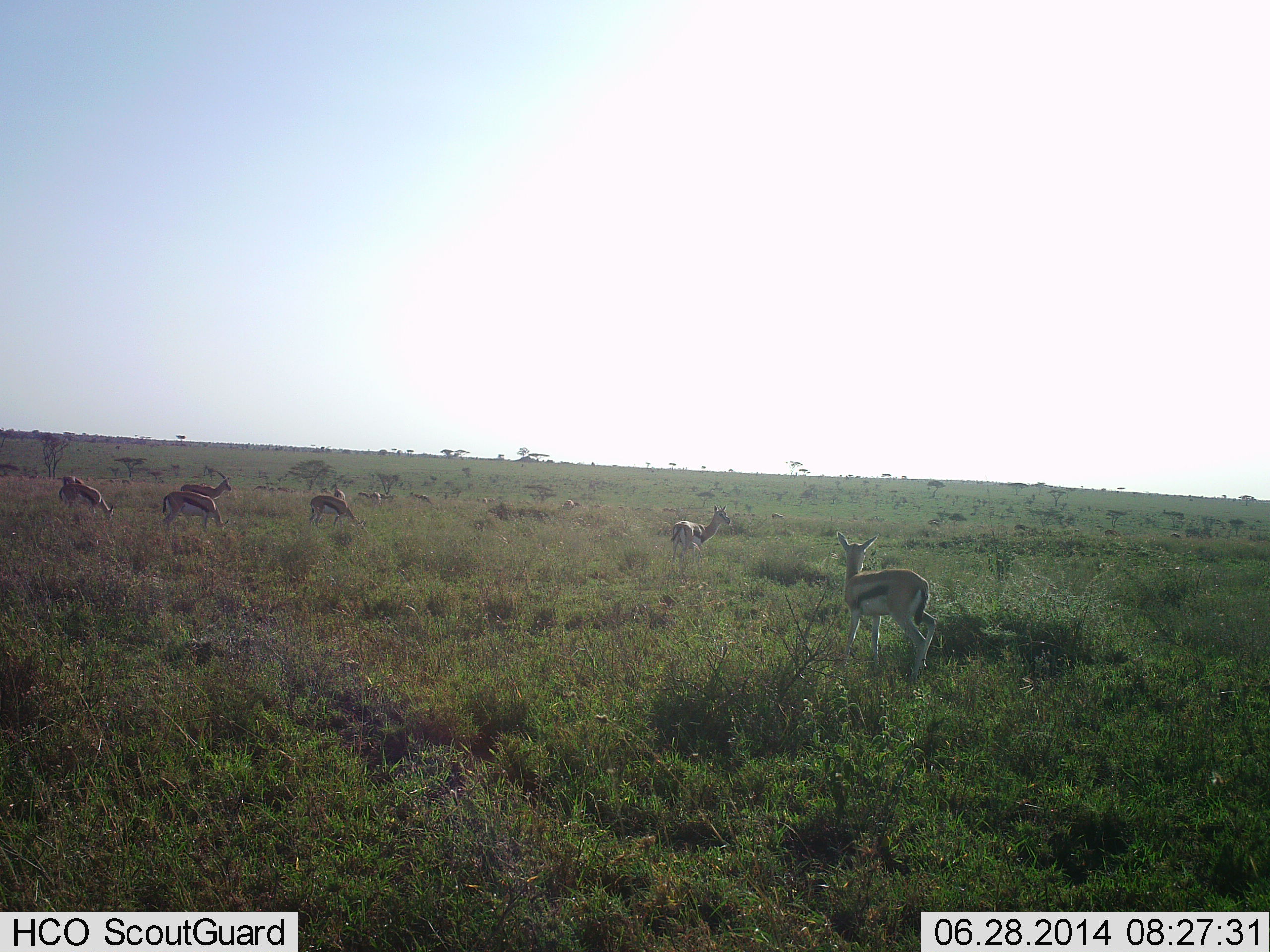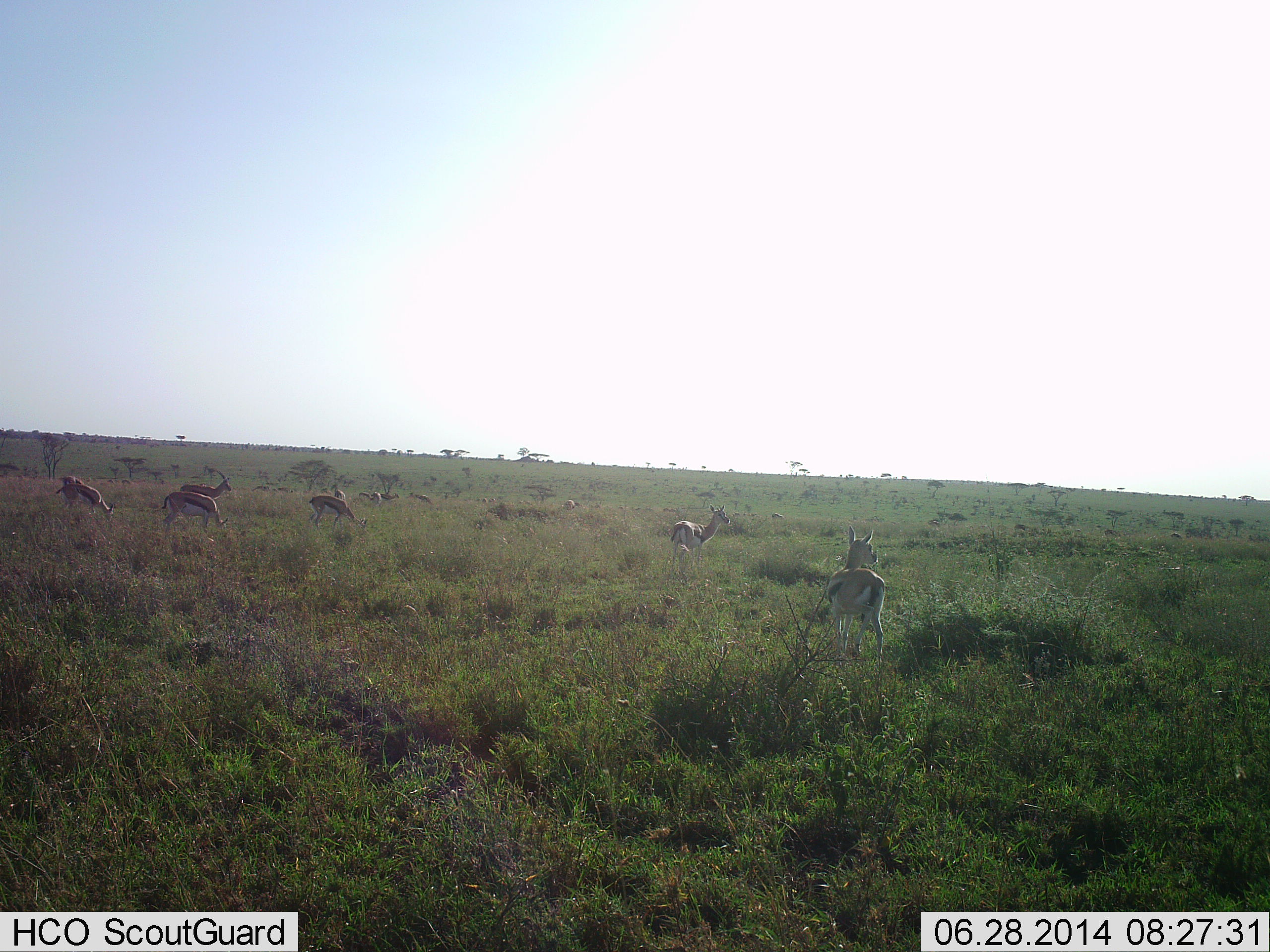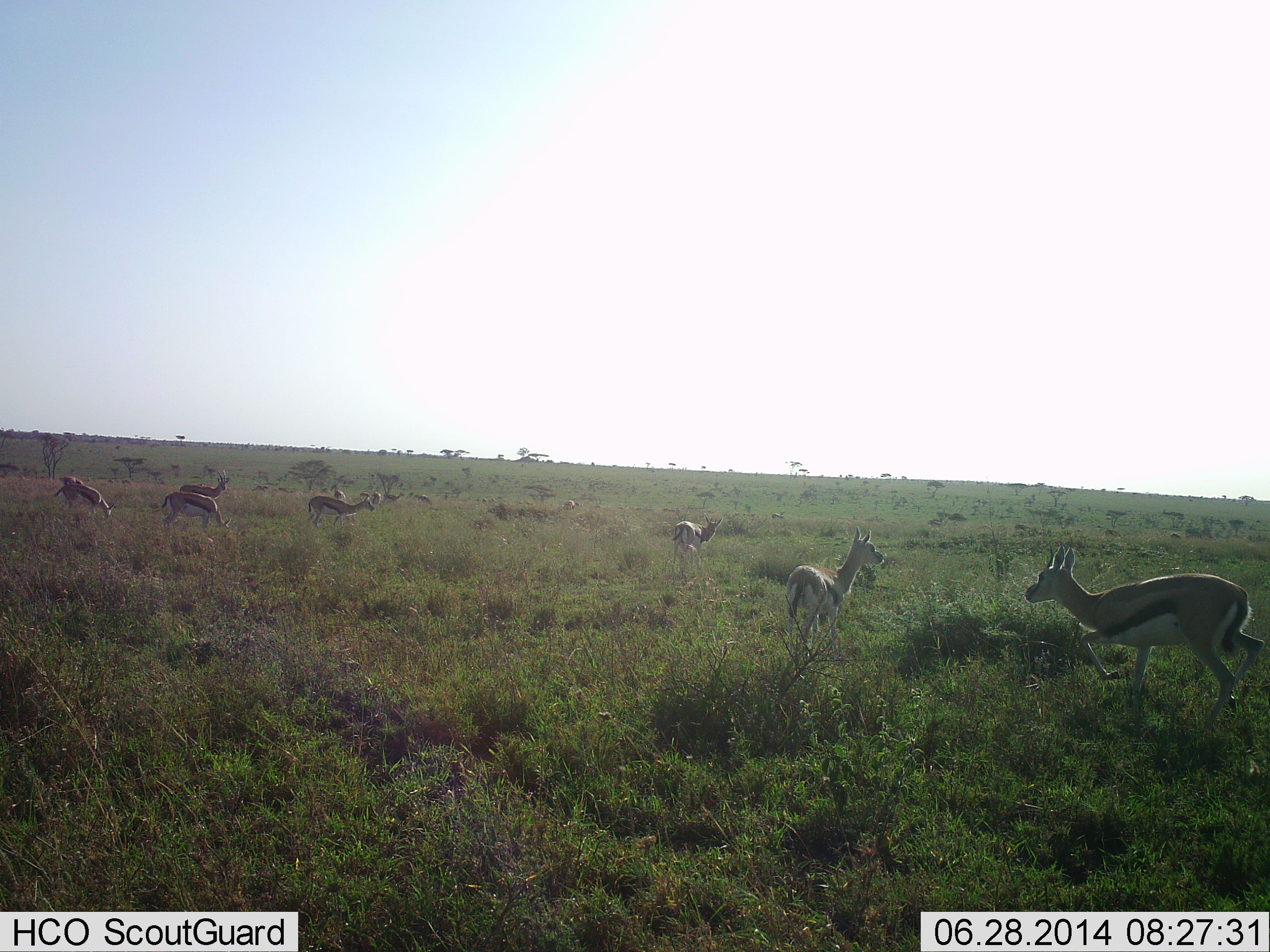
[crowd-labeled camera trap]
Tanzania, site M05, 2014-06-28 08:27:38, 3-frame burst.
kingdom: Animalia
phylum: Chordata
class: Mammalia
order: Artiodactyla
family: Bovidae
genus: Eudorcas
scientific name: Eudorcas thomsonii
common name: thomson's gazelle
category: gazellethomsons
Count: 10.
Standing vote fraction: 50%.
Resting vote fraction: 10%.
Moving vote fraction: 90%.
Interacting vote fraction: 20%.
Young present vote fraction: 10%.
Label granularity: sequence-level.